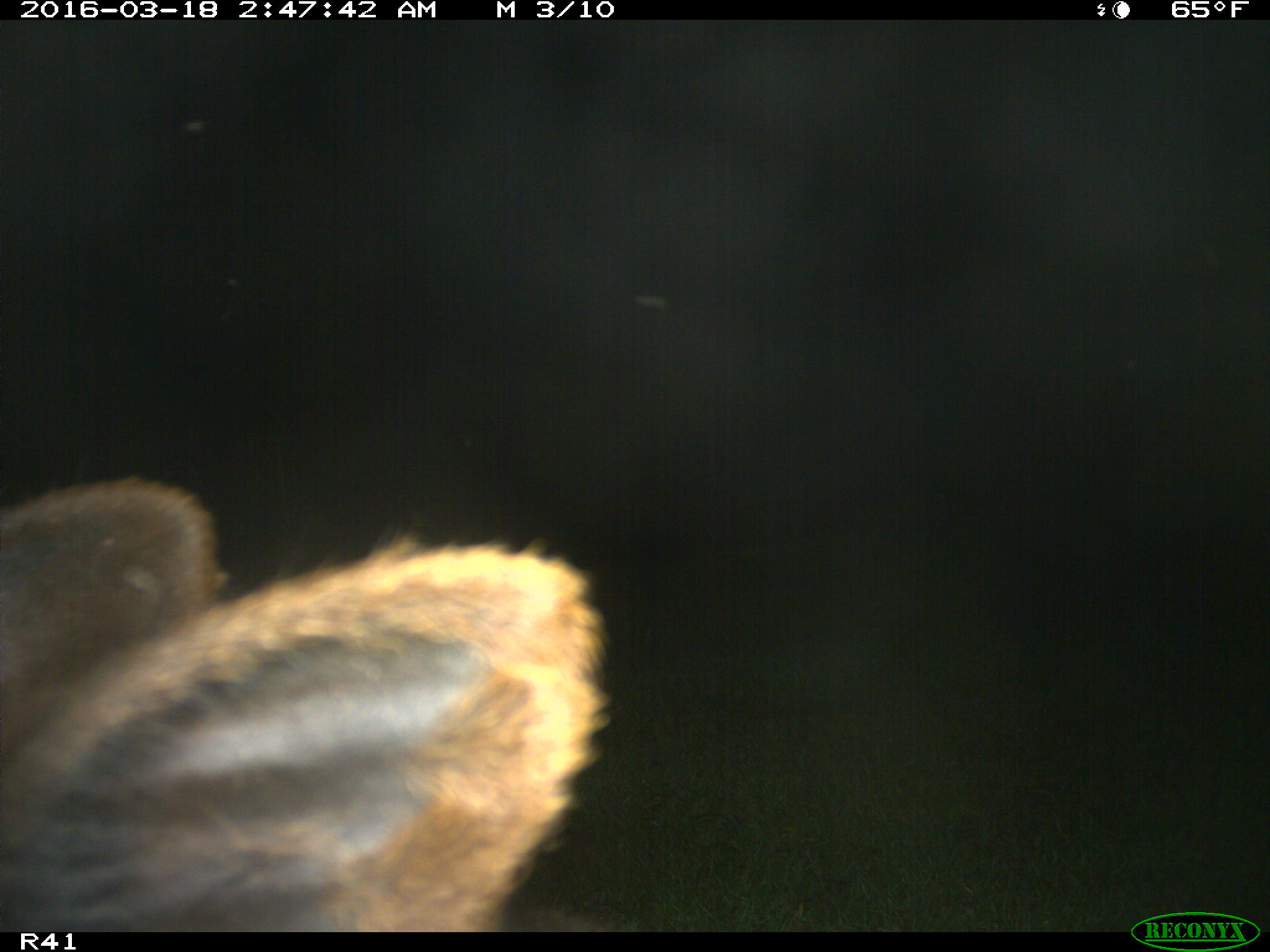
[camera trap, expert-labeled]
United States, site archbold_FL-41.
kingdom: Animalia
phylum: Chordata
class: Mammalia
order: Artiodactyla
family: Bovidae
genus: Bos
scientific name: Bos taurus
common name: domestic cow